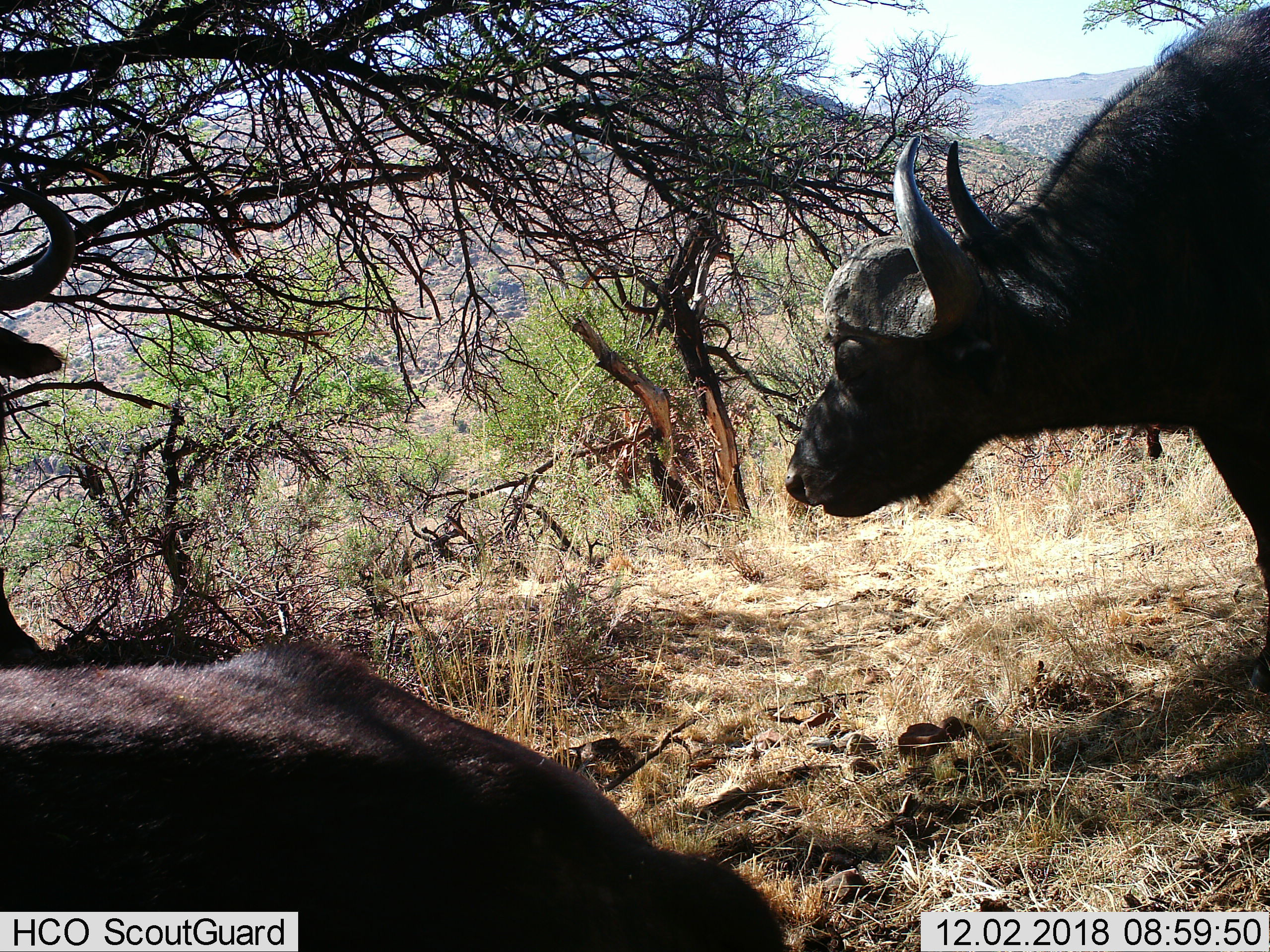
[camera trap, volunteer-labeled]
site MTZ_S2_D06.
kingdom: Animalia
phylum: Chordata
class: Mammalia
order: Artiodactyla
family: Bovidae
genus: Syncerus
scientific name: Syncerus caffer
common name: african buffalo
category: buffalo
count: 2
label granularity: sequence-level